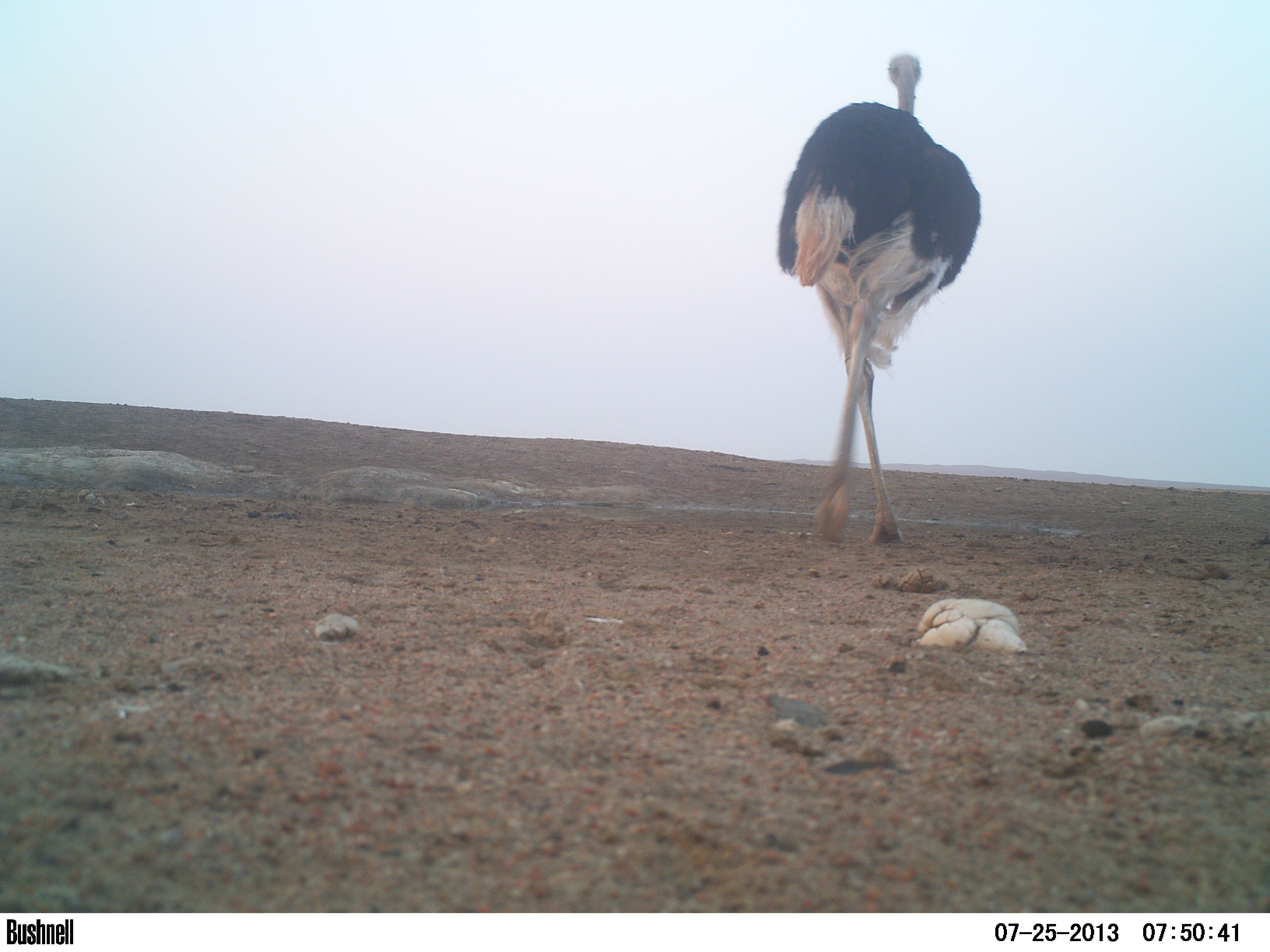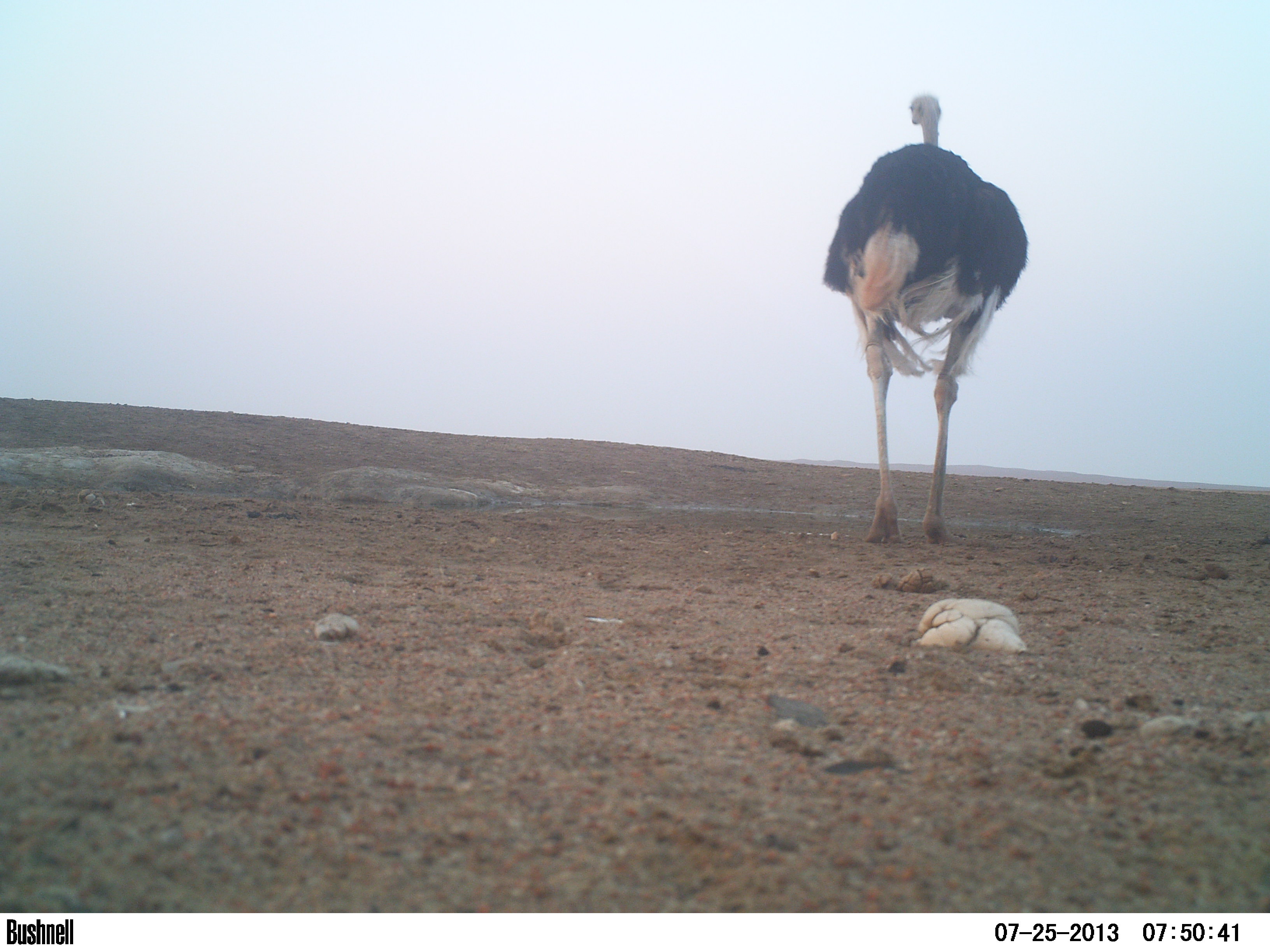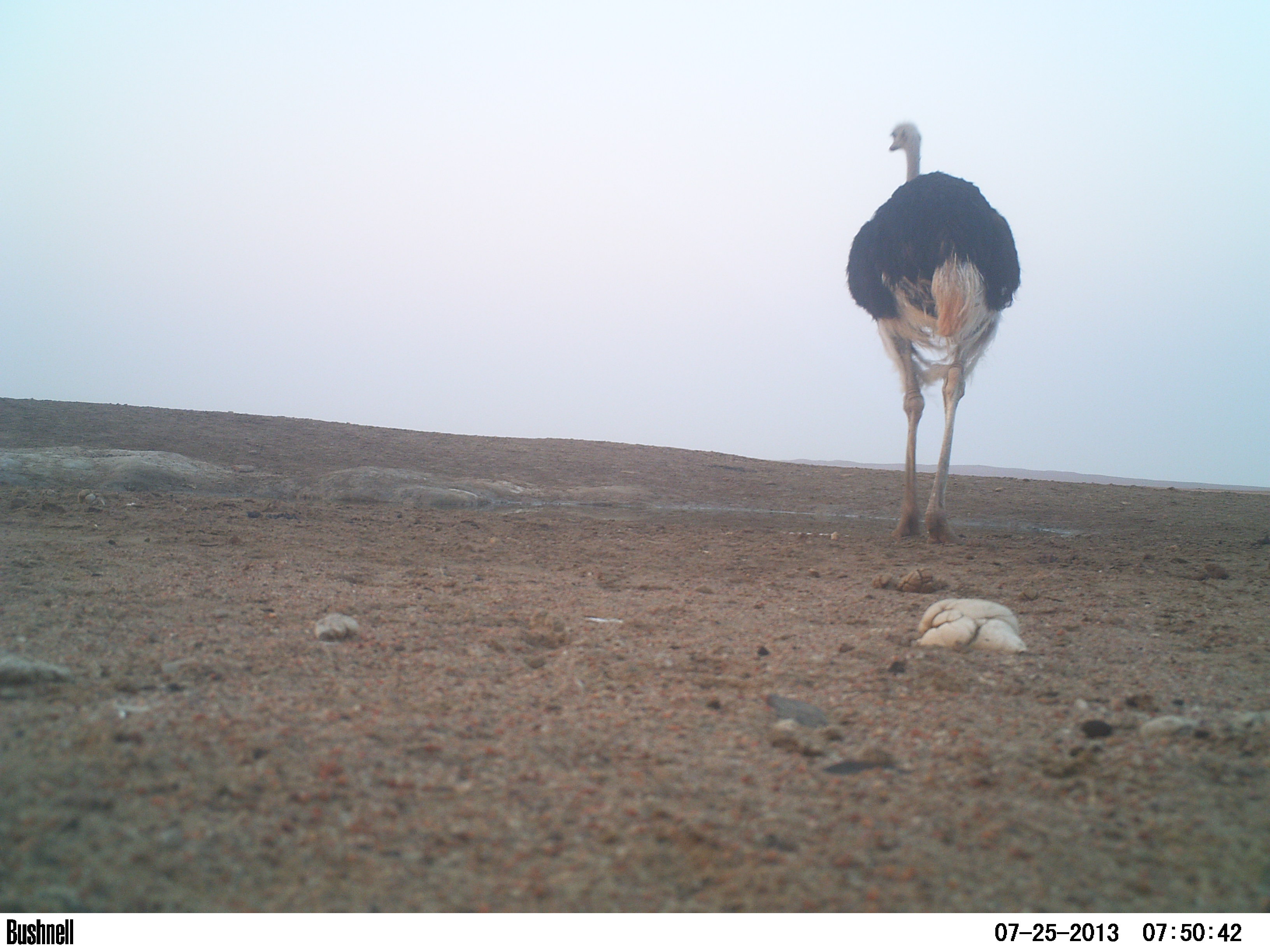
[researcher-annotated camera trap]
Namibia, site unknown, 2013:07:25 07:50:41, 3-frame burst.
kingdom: Animalia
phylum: Chordata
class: Aves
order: Struthioniformes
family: Struthionidae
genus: Struthio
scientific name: Struthio camelus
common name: common ostrich